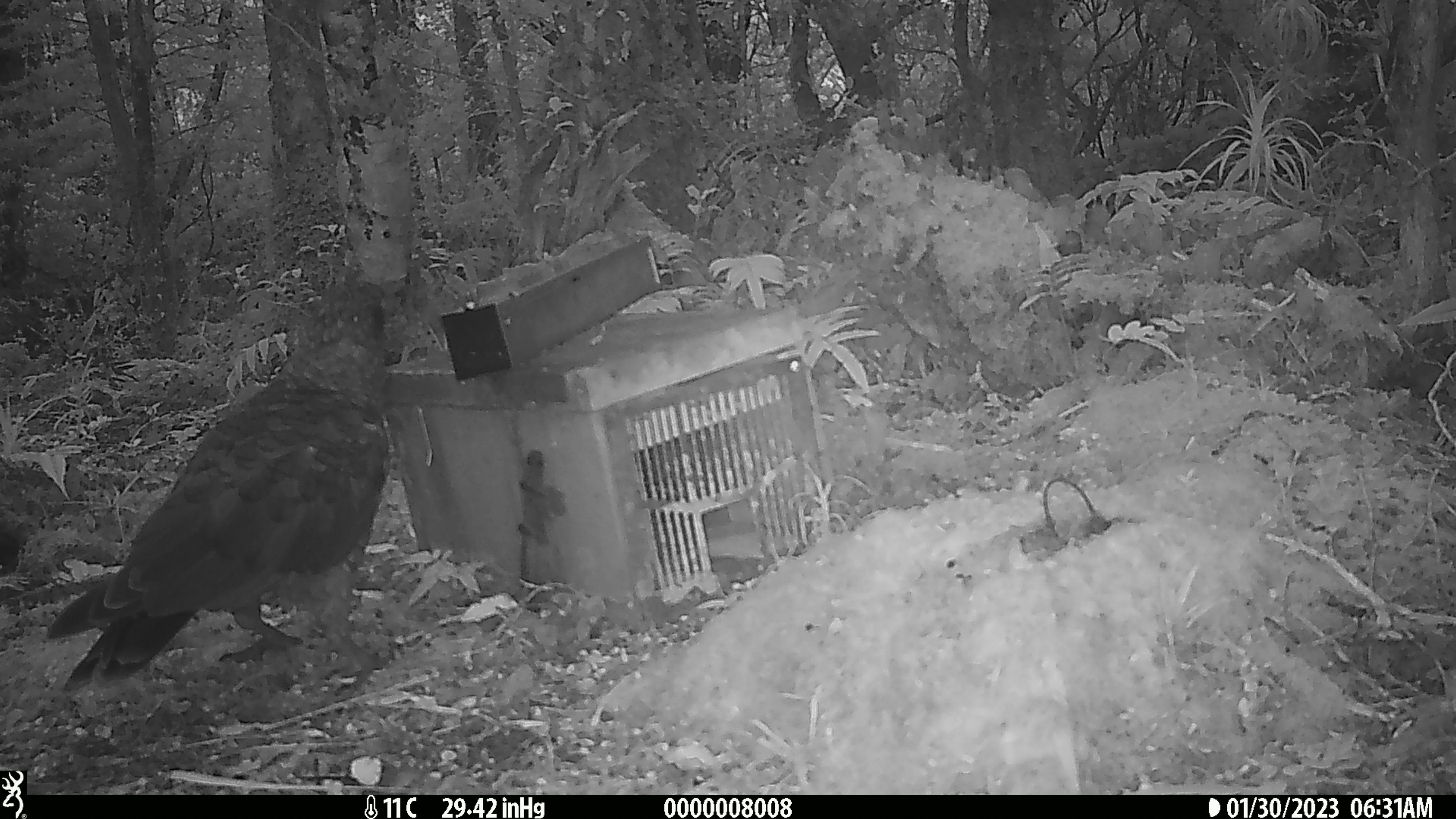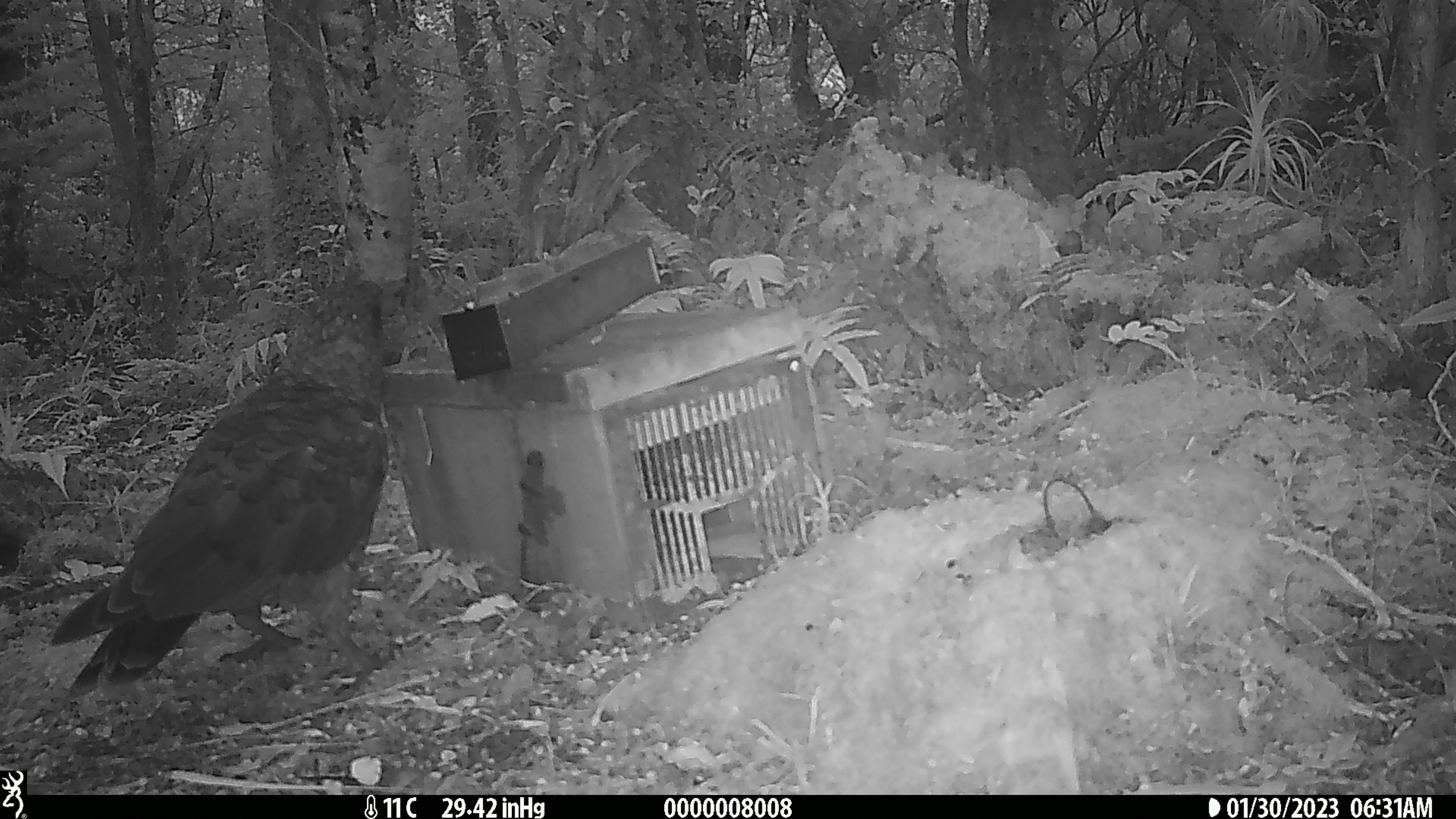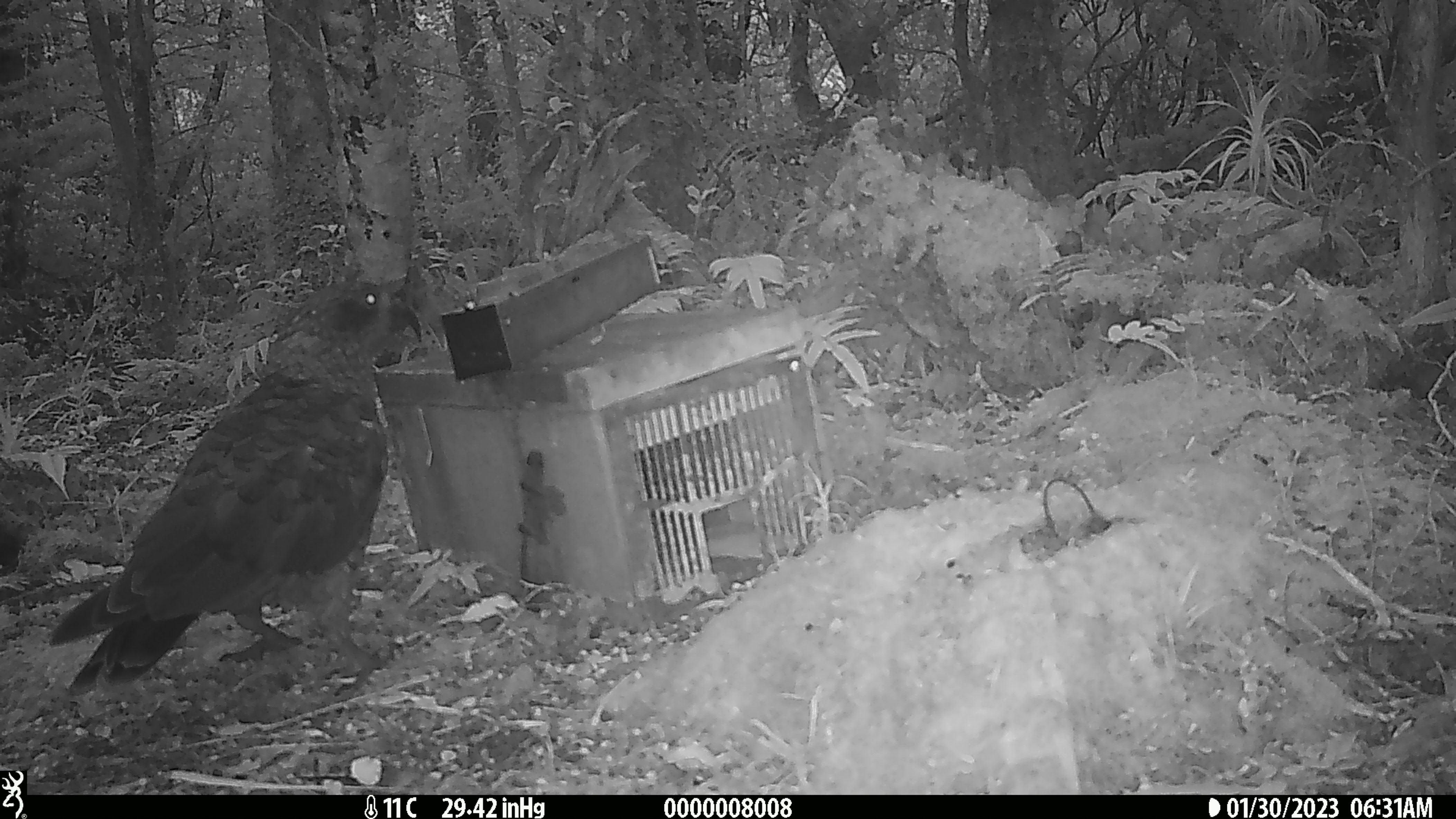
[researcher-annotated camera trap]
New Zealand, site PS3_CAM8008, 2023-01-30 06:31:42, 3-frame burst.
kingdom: Animalia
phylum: Chordata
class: Aves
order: Psittaciformes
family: Strigopidae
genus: Nestor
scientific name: Nestor notabilis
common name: kea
Kea (Nestor notabilis).